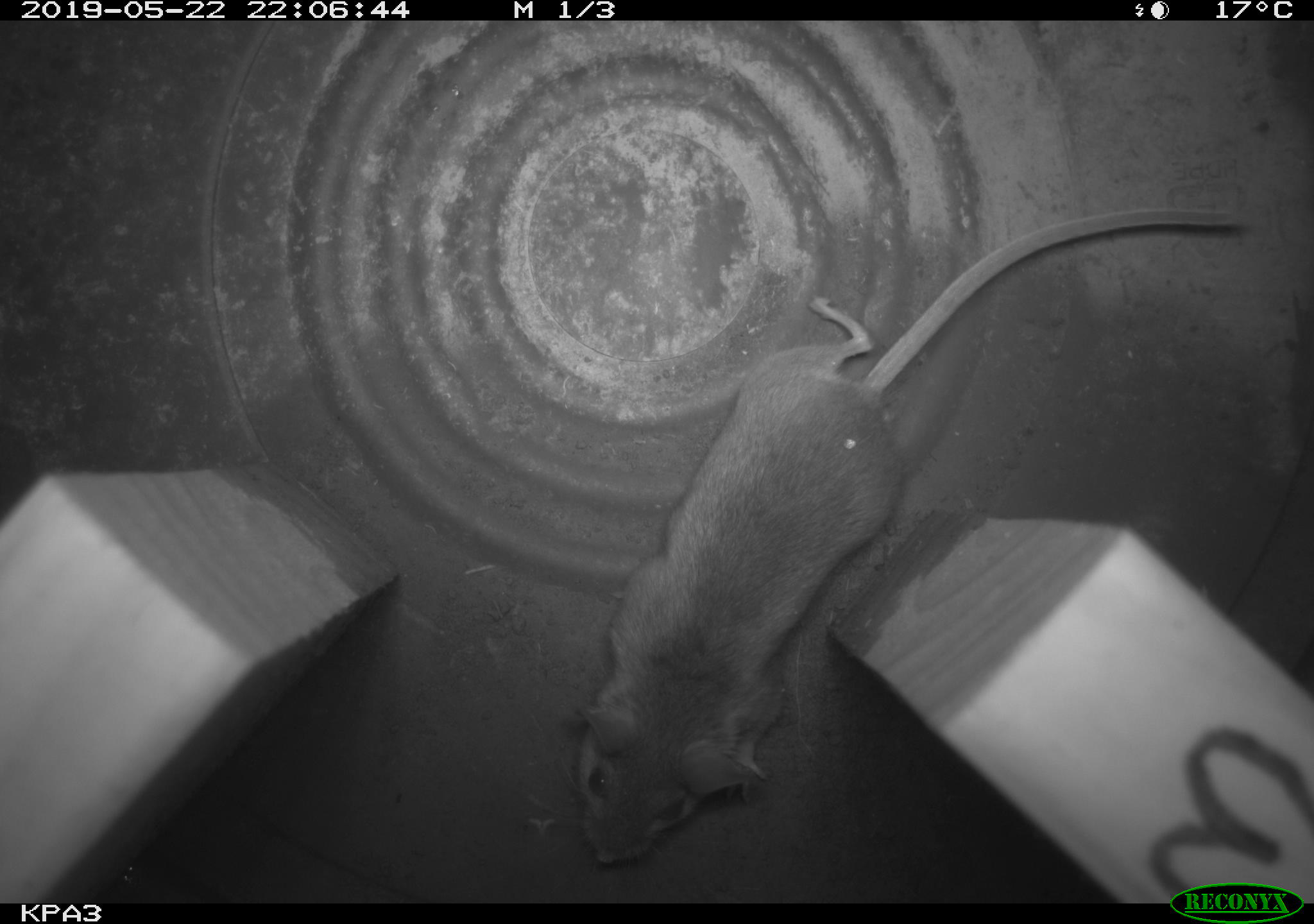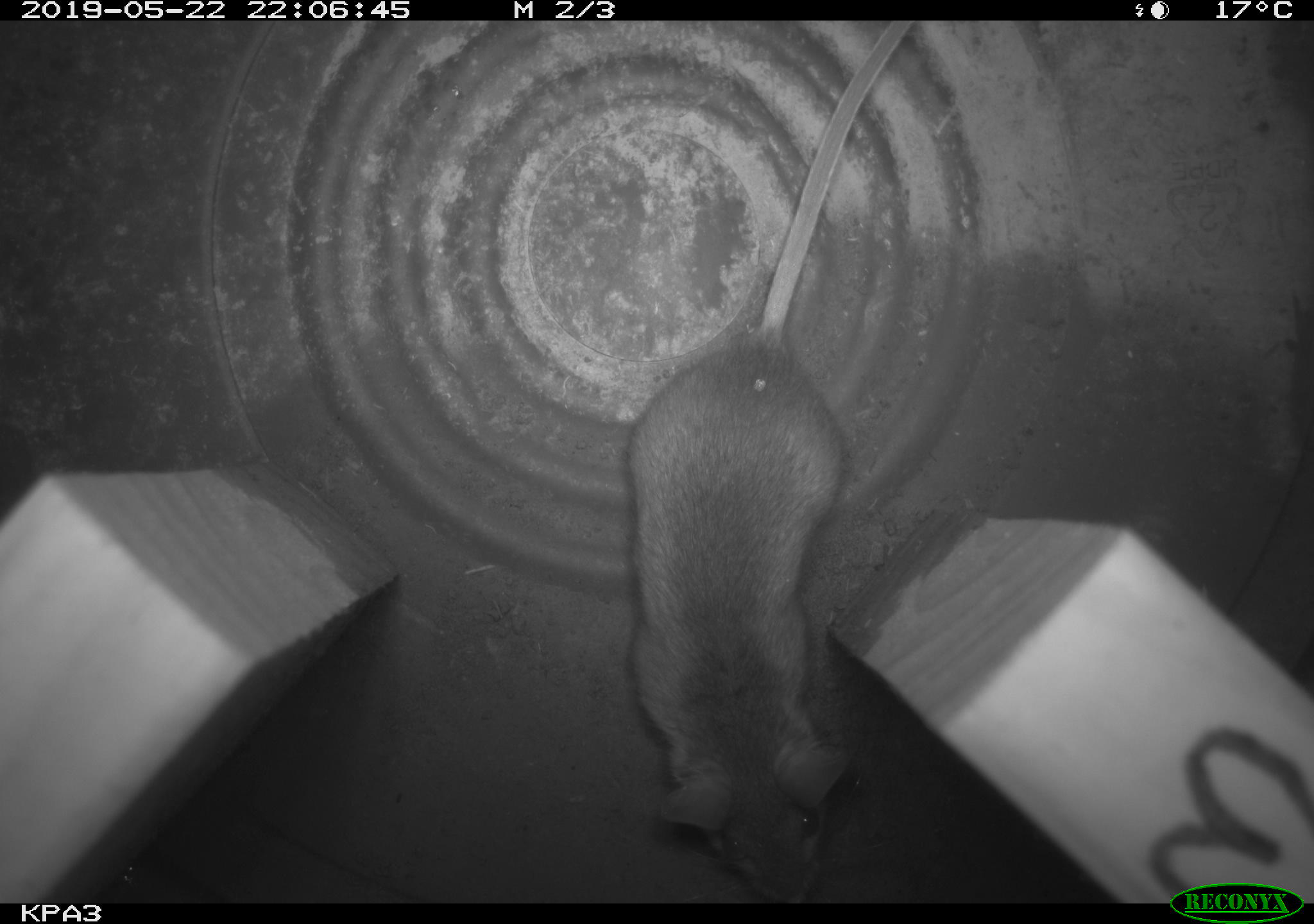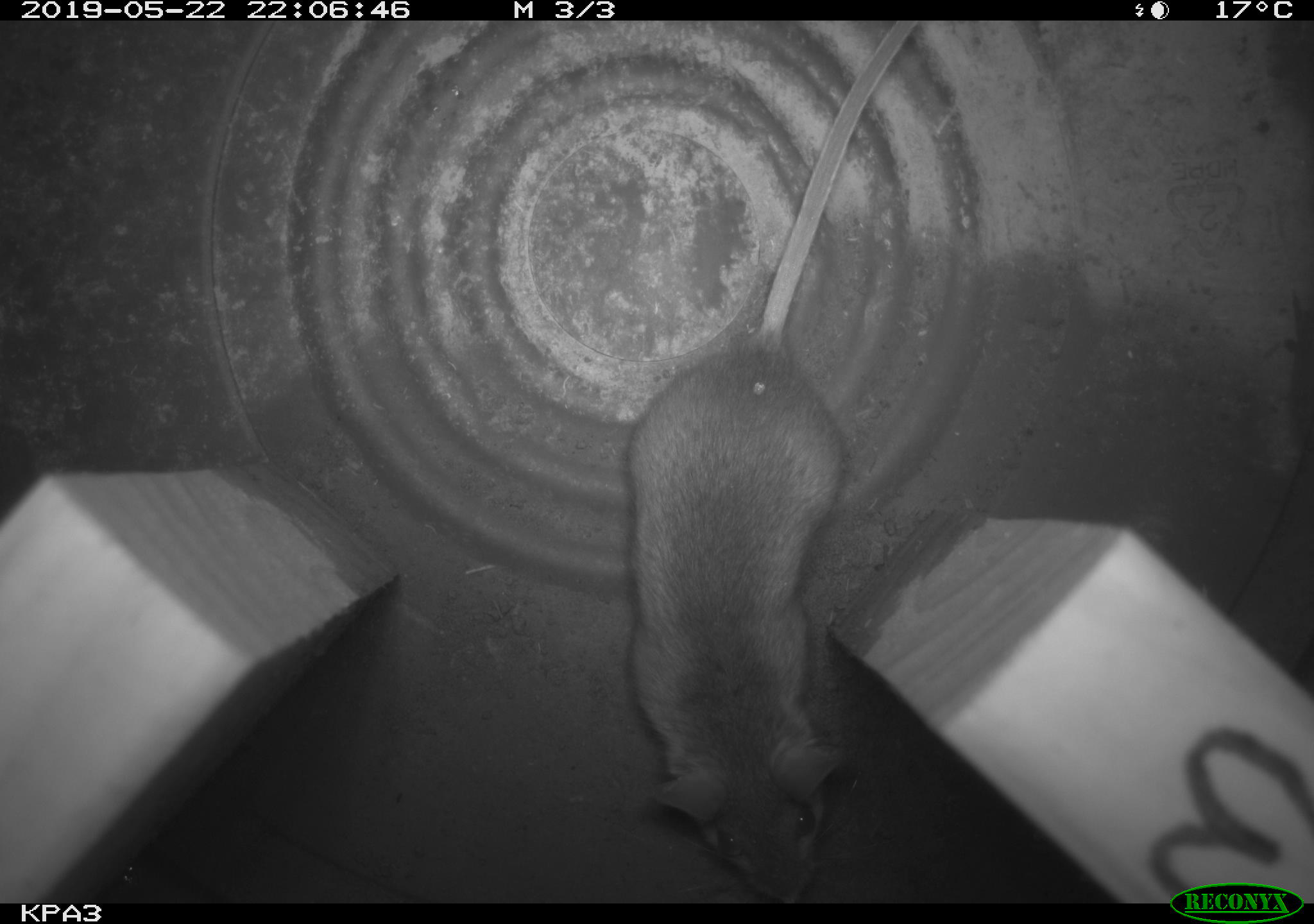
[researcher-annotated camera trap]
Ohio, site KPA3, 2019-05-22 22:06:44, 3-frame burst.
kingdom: Animalia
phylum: Chordata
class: Mammalia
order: Rodentia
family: Cricetidae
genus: Peromyscus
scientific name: Peromyscus leucopus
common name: white-footed mouse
White-footed mouse (Peromyscus leucopus).